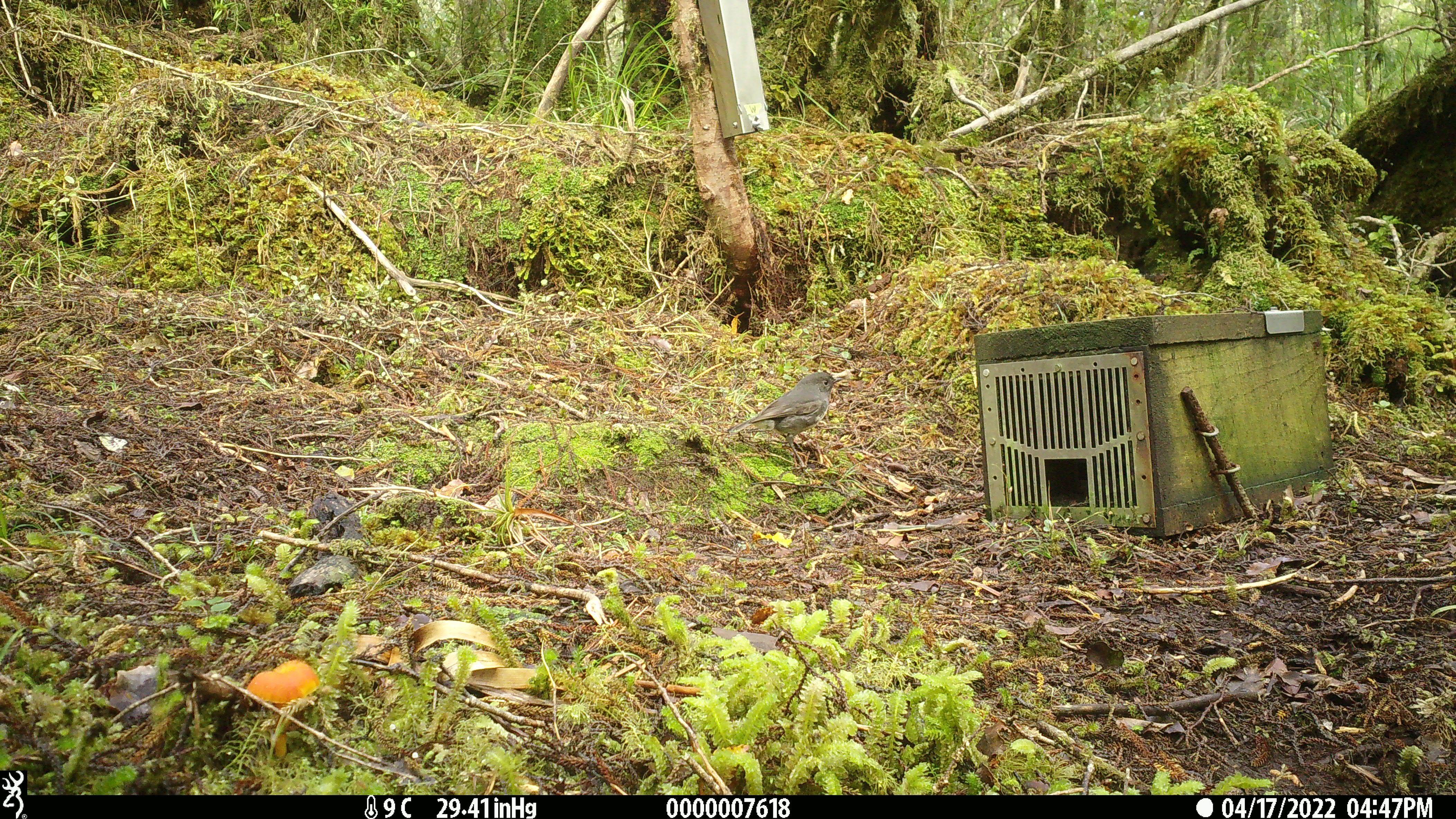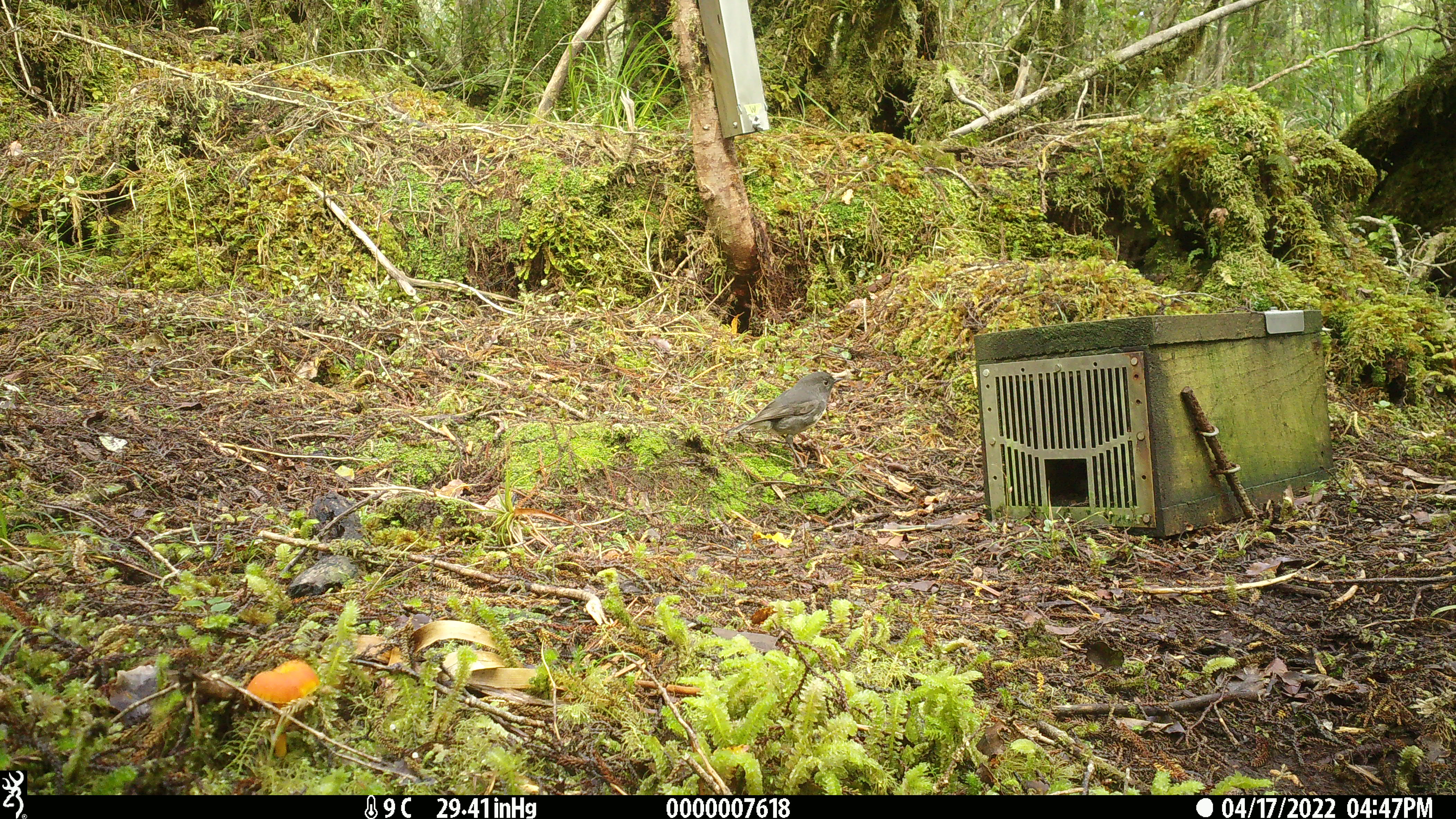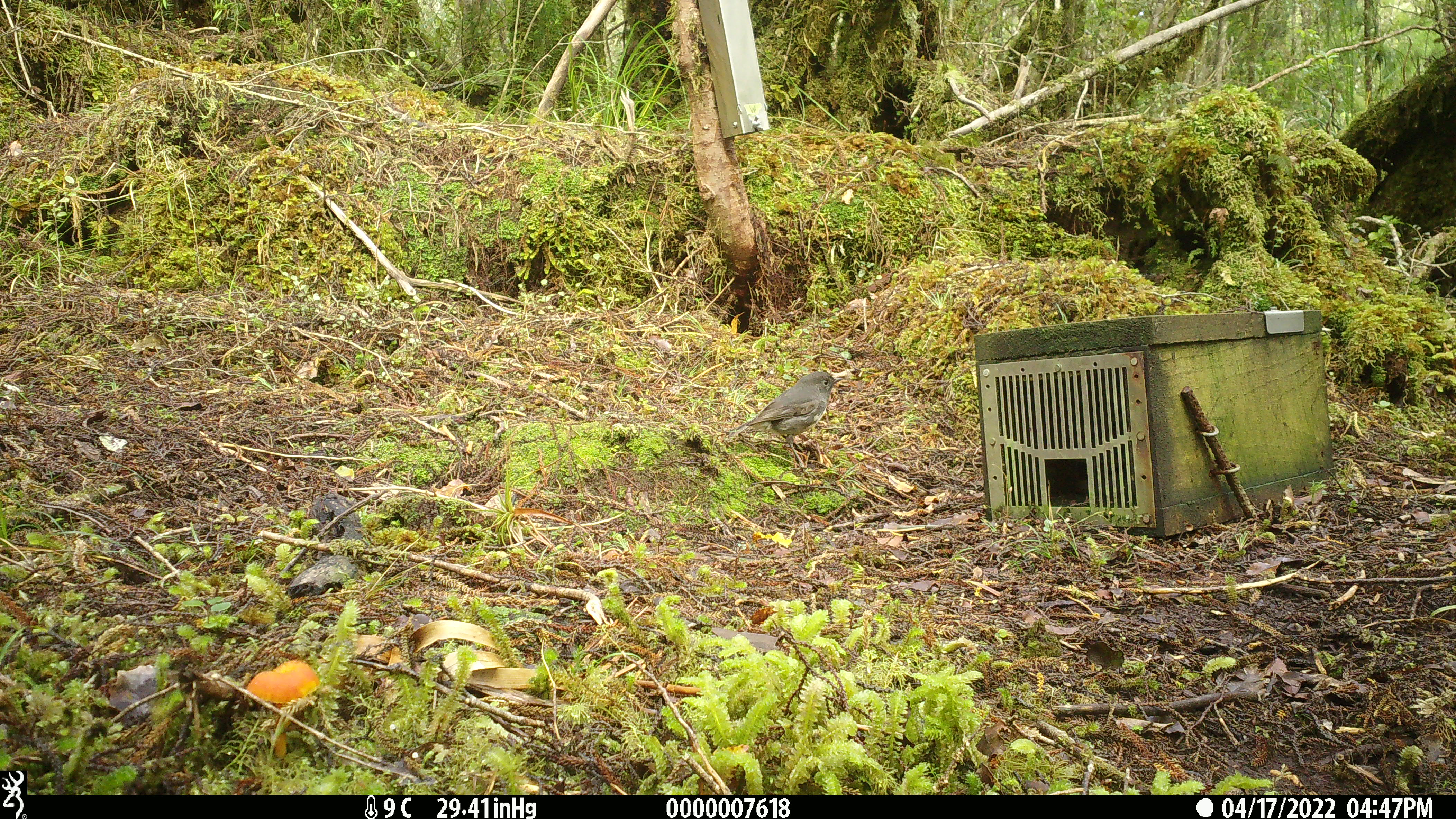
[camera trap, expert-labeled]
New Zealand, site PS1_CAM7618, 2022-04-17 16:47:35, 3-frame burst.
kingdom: Animalia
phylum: Chordata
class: Aves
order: Passeriformes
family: Petroicidae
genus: Petroica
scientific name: Petroica australis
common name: new zealand robin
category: robin